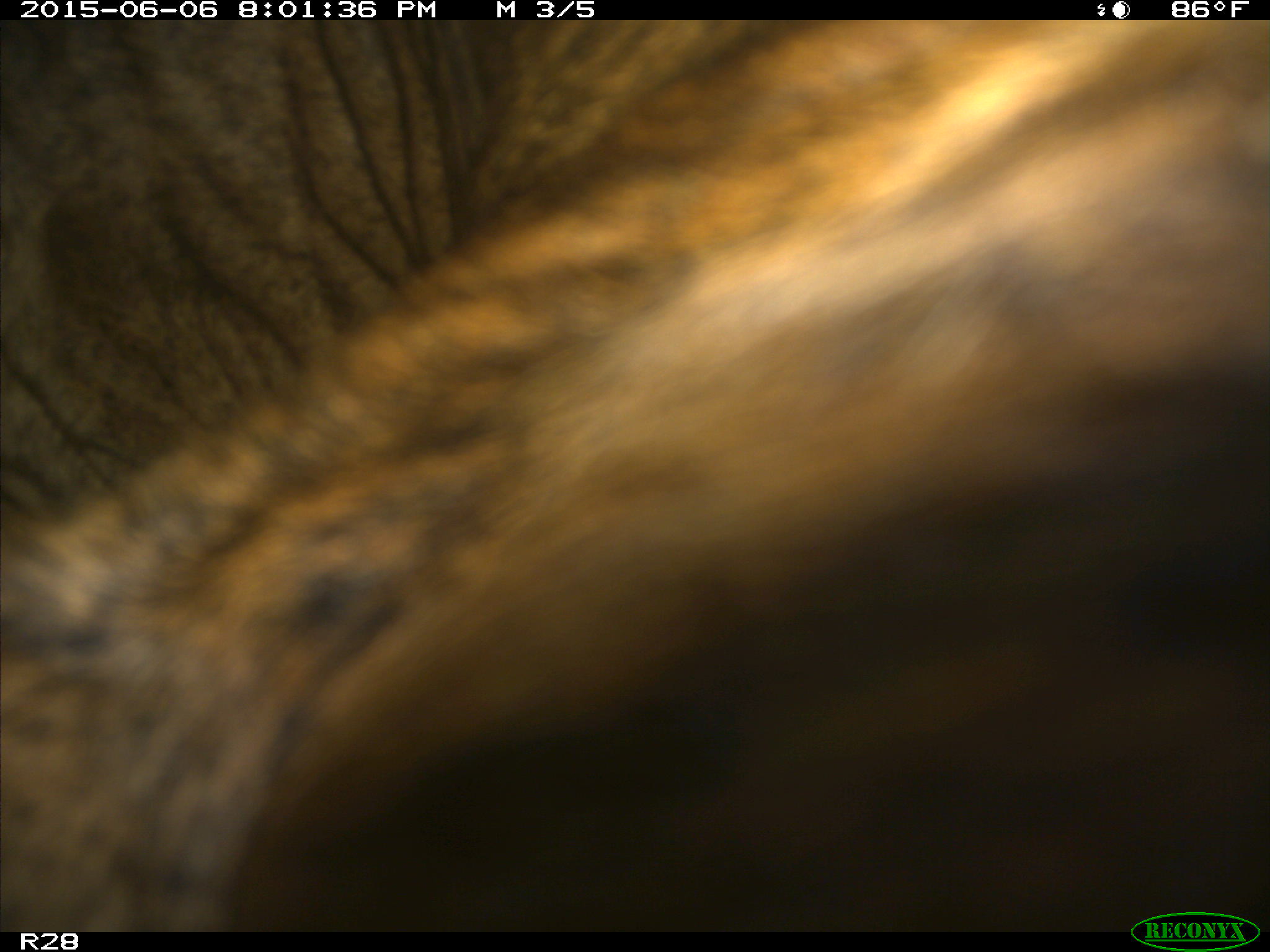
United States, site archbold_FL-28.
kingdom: Animalia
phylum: Chordata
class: Mammalia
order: Artiodactyla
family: Bovidae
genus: Bos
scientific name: Bos taurus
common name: domestic cow